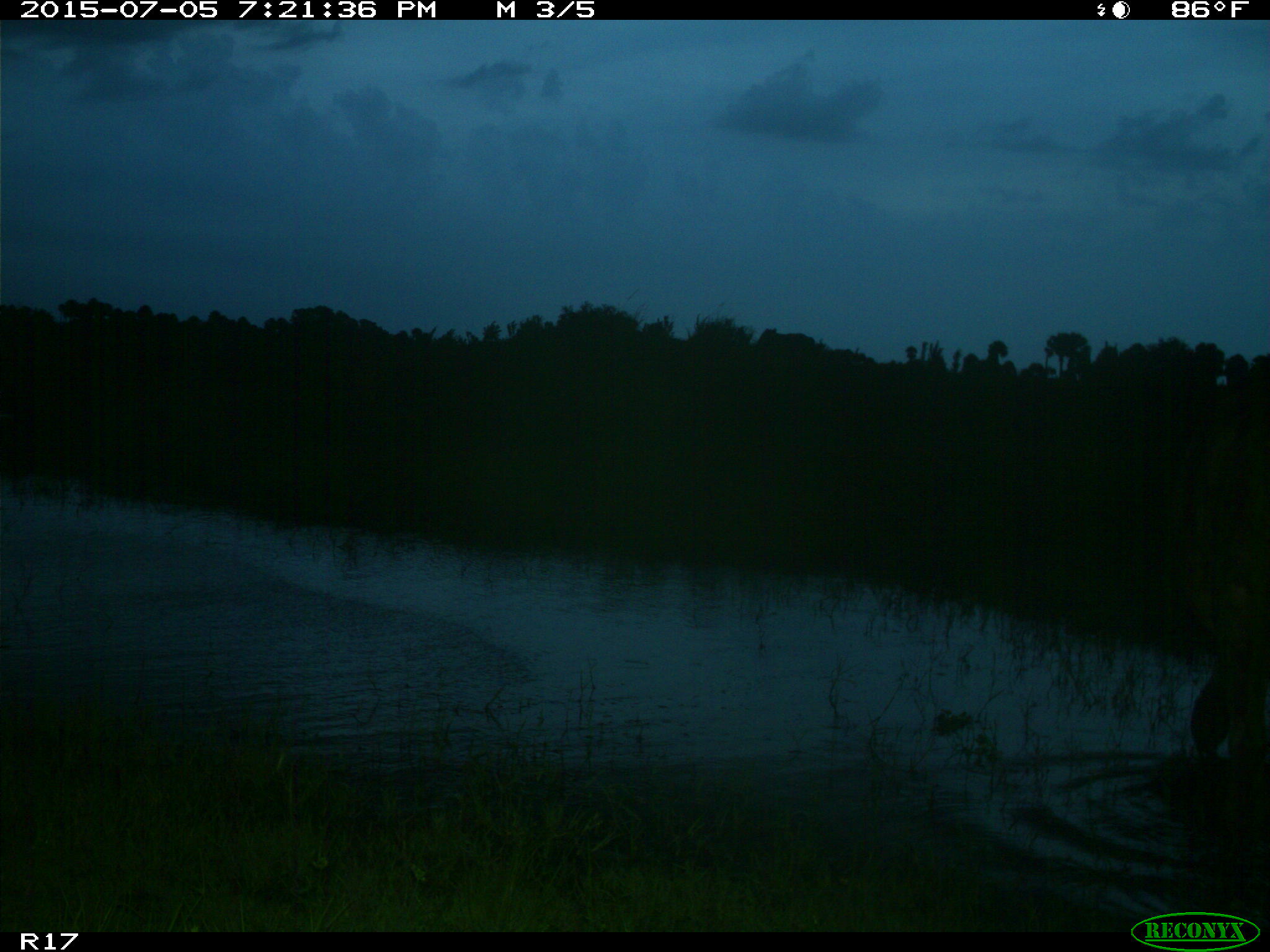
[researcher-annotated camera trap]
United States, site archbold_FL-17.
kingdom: Animalia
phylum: Chordata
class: Mammalia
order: Artiodactyla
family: Bovidae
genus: Bos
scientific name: Bos taurus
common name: domestic cow